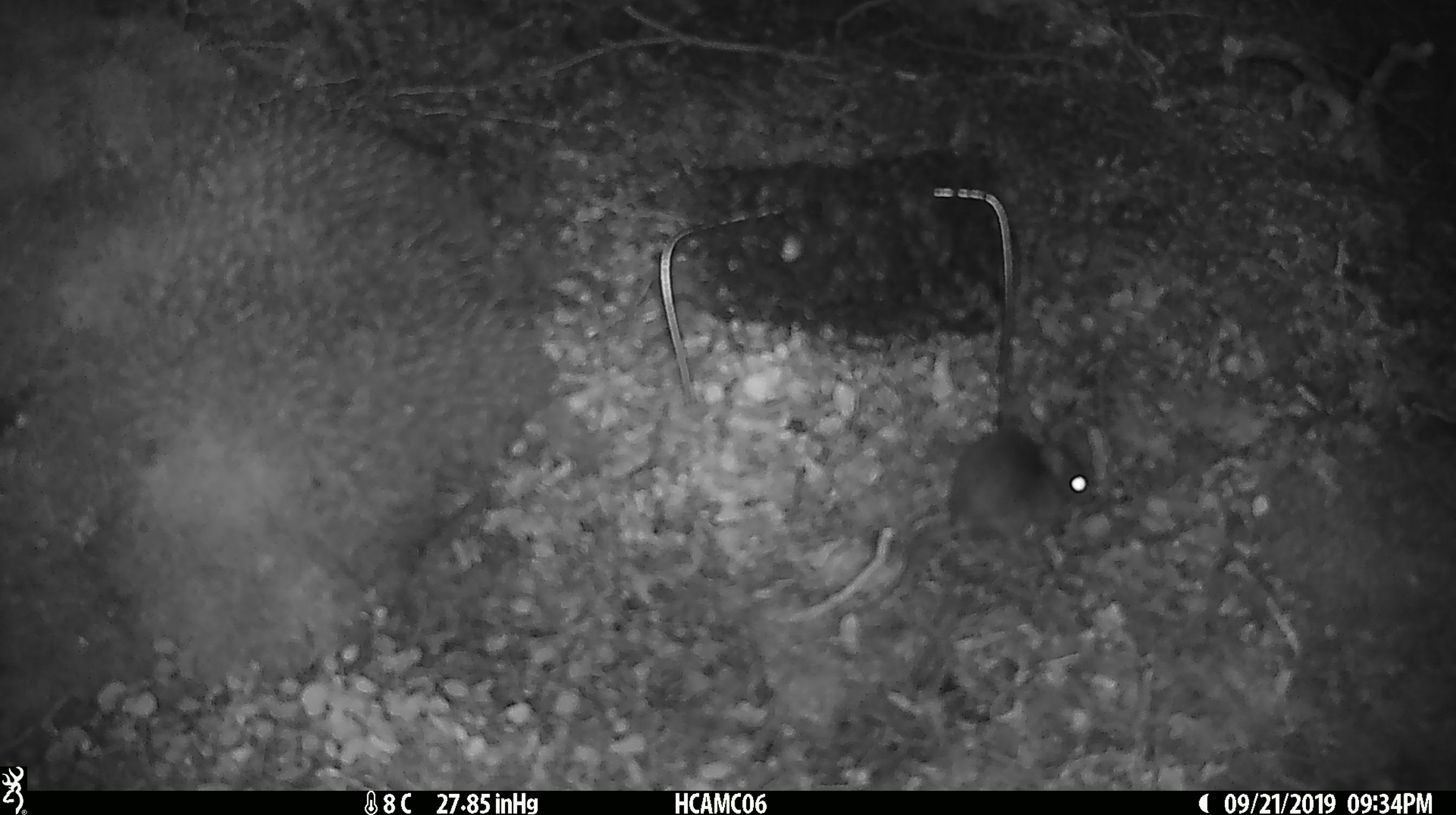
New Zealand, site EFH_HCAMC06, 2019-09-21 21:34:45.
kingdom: Animalia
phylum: Chordata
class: Mammalia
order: Rodentia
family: Muridae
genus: Mus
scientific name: Mus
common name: mouse